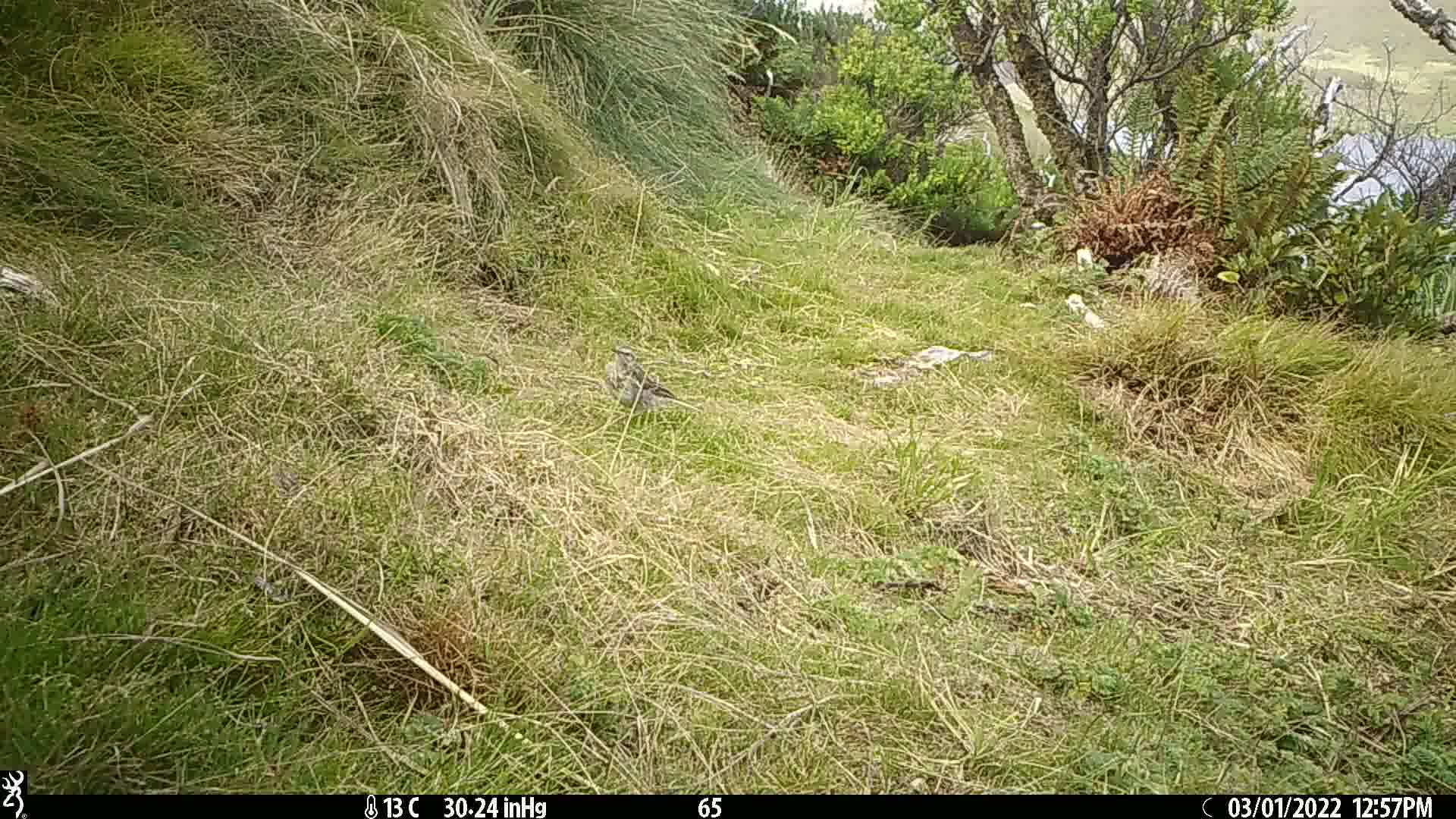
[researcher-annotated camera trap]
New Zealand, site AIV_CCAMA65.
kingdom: Animalia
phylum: Chordata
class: Aves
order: Passeriformes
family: Motacillidae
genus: Anthus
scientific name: Anthus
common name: pipit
Pipit (Anthus).